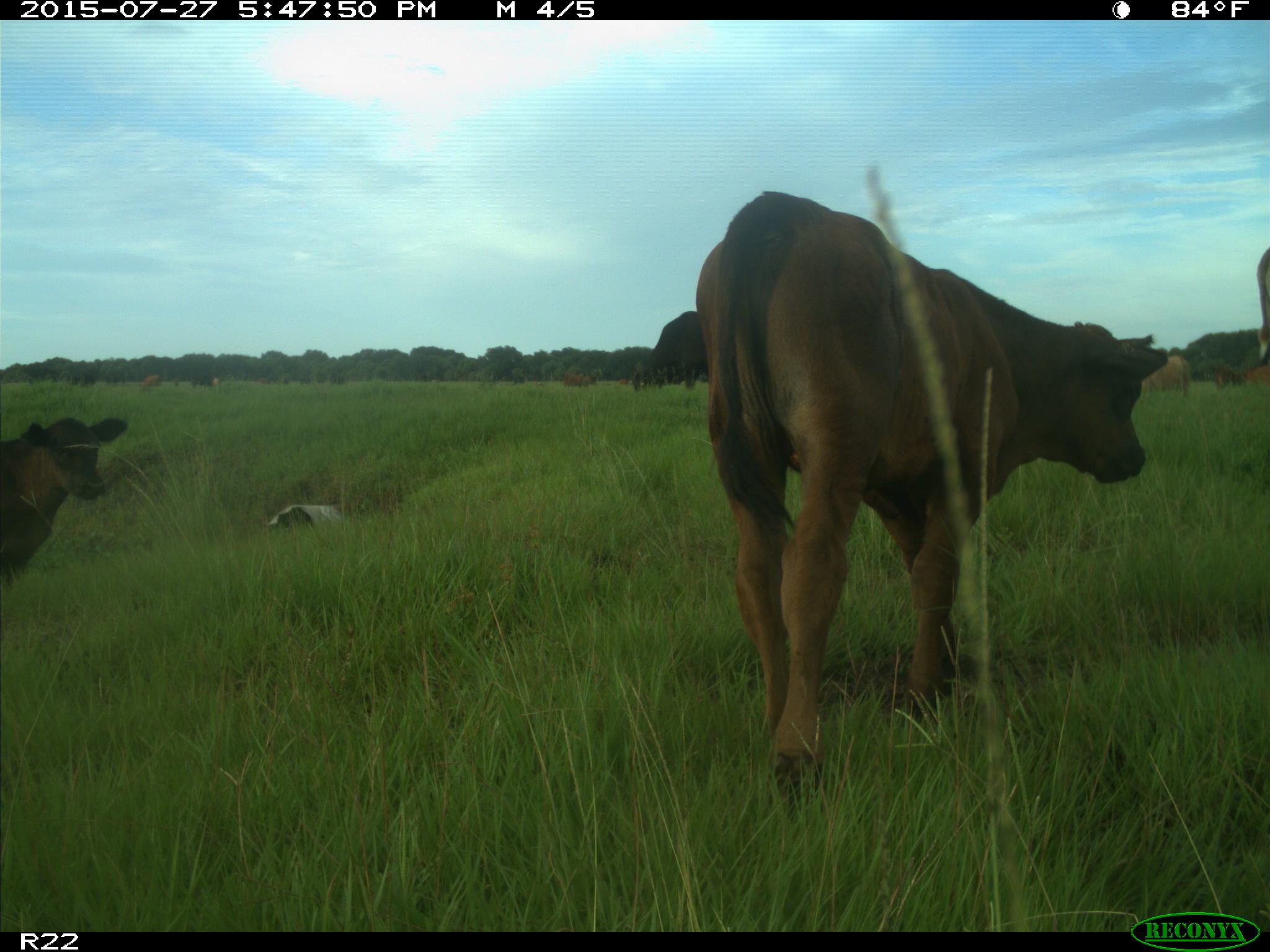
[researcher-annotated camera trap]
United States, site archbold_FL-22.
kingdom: Animalia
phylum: Chordata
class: Mammalia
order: Artiodactyla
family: Bovidae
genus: Bos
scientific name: Bos taurus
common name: domestic cow